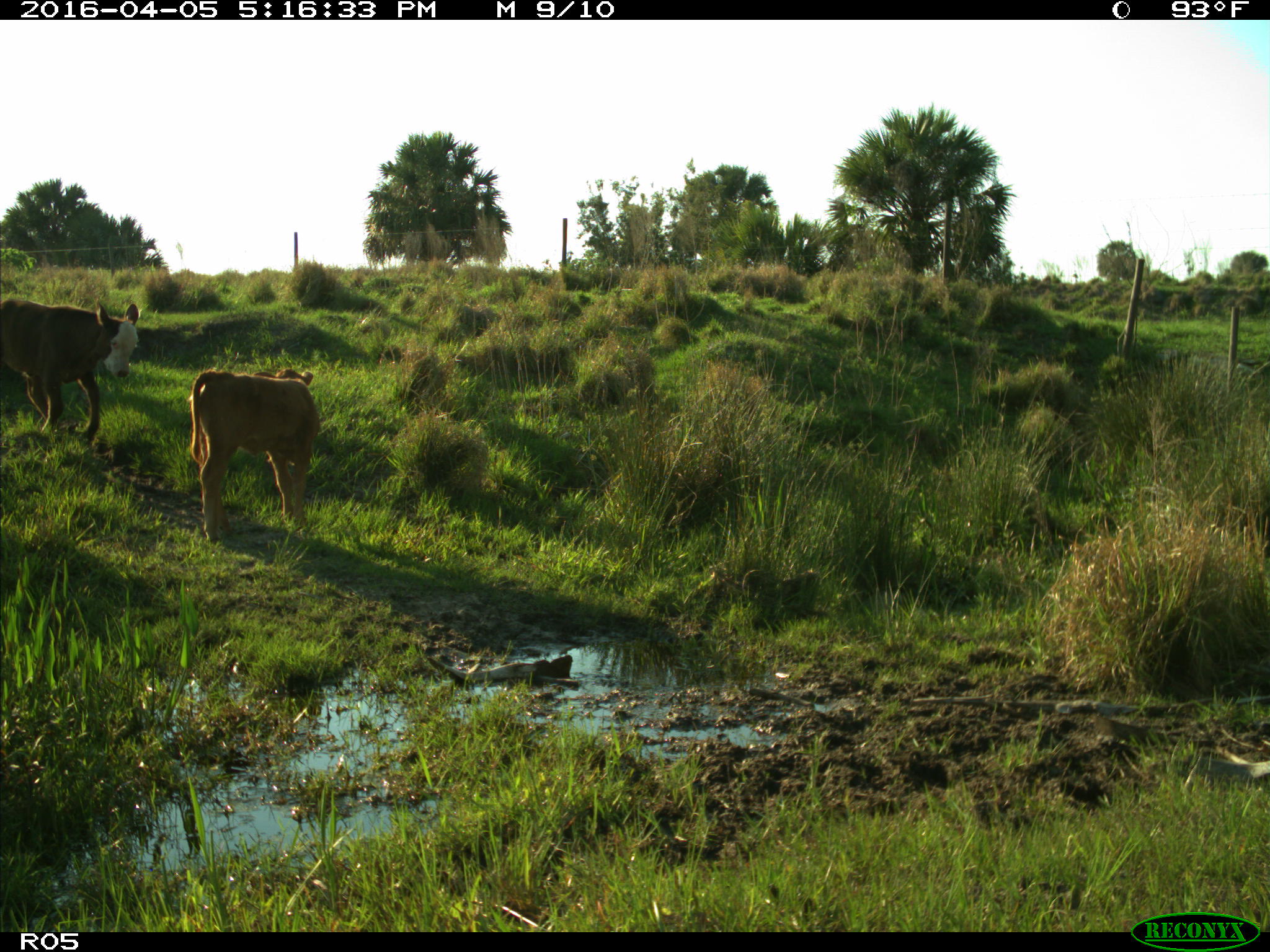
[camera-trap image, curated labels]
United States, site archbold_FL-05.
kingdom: Animalia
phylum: Chordata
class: Mammalia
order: Artiodactyla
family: Bovidae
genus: Bos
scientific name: Bos taurus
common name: domestic cow